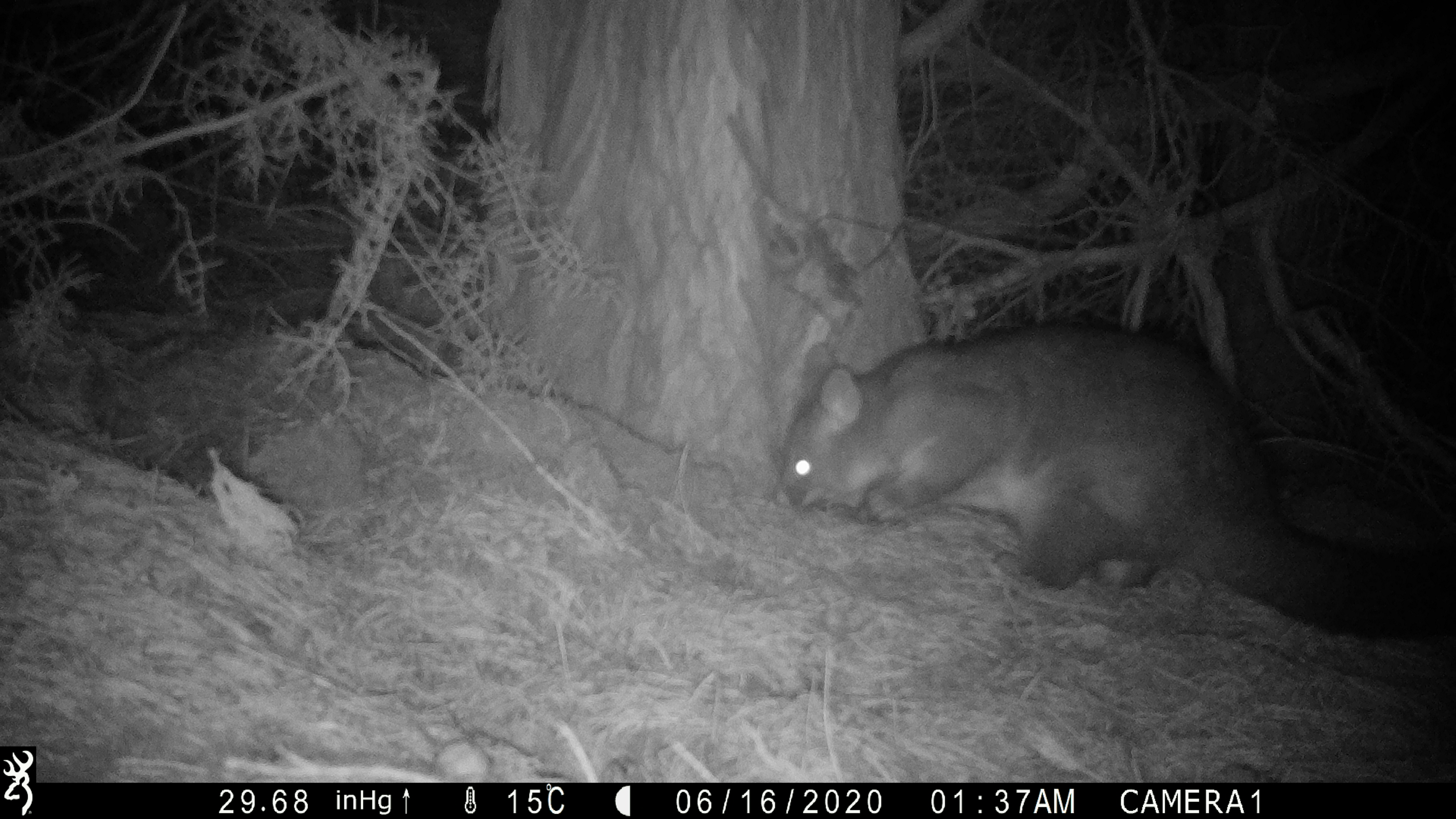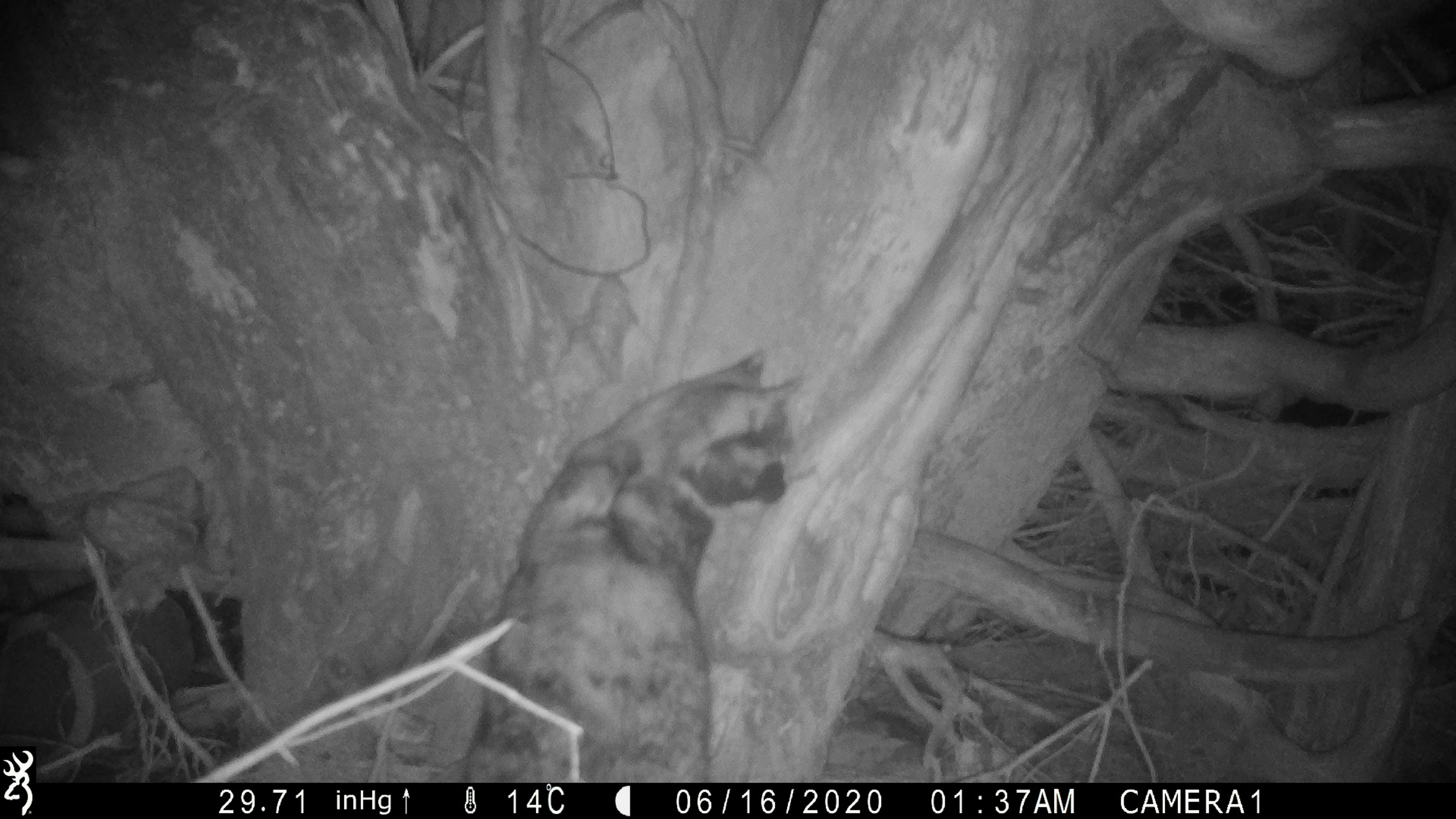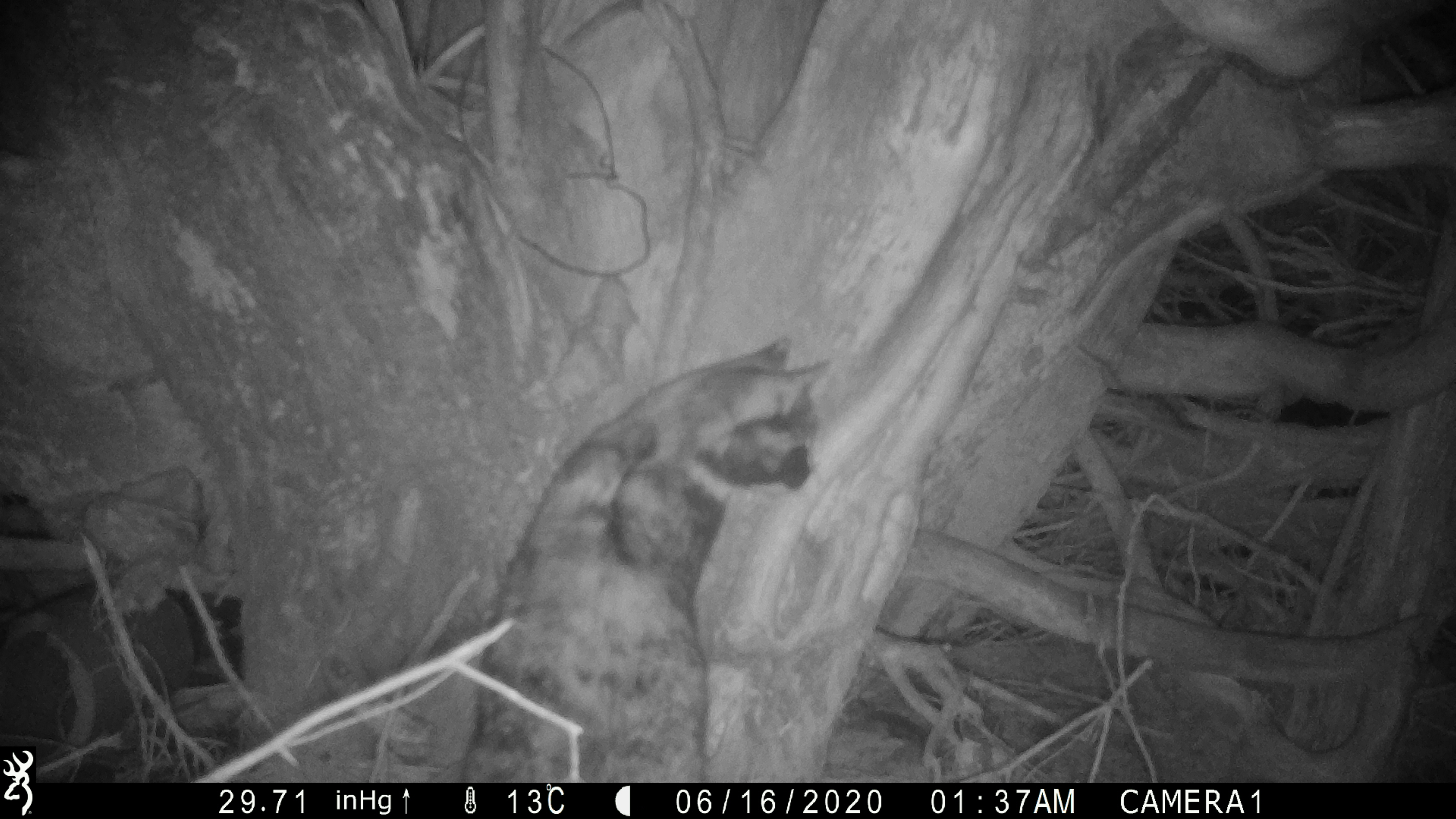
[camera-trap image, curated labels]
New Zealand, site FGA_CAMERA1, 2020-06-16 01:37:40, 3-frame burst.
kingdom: Animalia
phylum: Chordata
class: Mammalia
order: Diprotodontia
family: Phalangeridae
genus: Trichosurus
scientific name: Trichosurus vulpecula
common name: common brushtail possum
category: possum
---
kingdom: Animalia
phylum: Chordata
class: Mammalia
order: Carnivora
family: Felidae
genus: Felis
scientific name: Felis catus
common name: domestic cat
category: cat